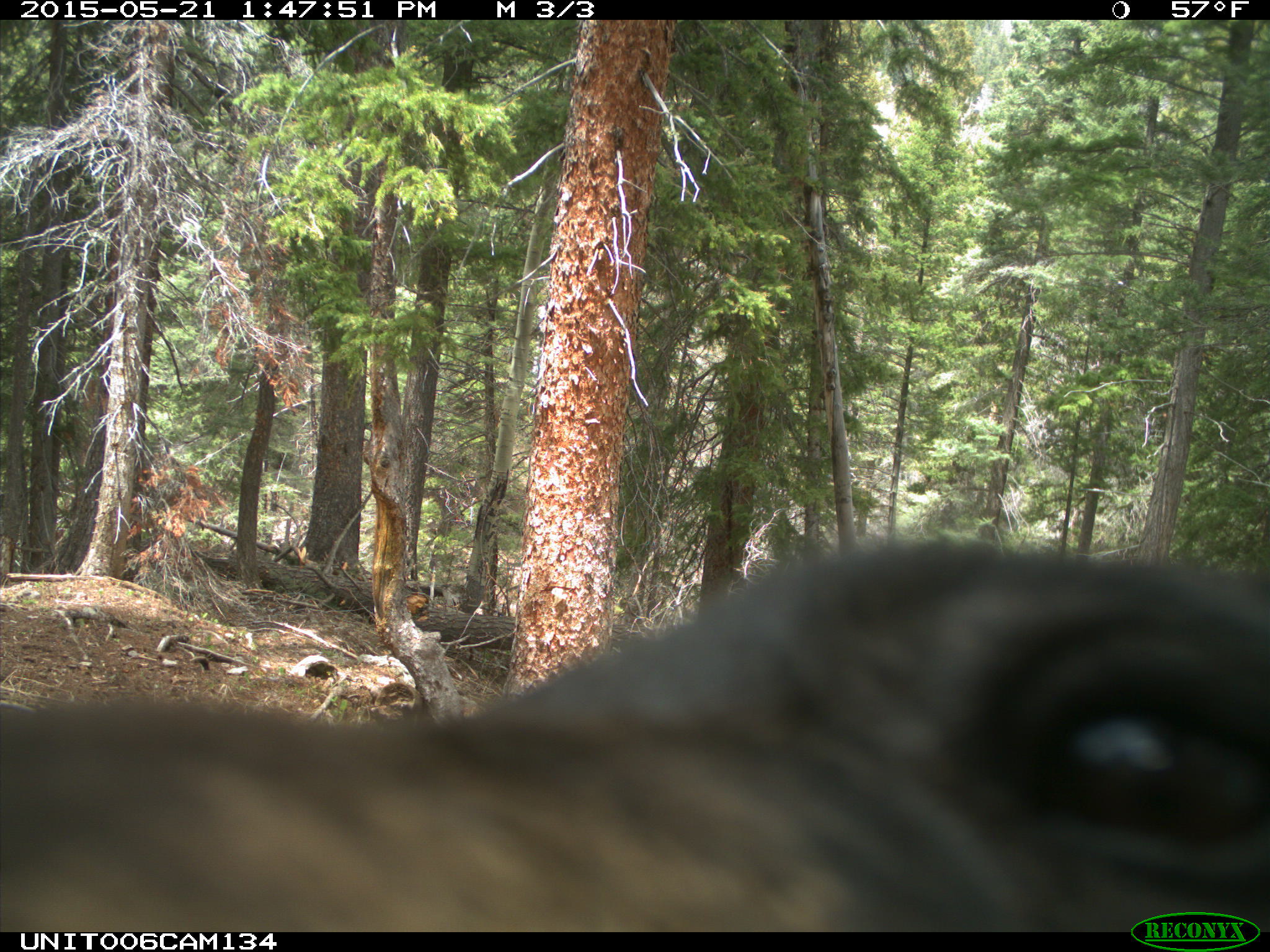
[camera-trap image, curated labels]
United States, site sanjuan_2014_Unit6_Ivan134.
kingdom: Animalia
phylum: Chordata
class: Mammalia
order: Carnivora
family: Ursidae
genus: Ursus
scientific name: Ursus americanus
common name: american black bear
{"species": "Ursus americanus (american black bear)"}